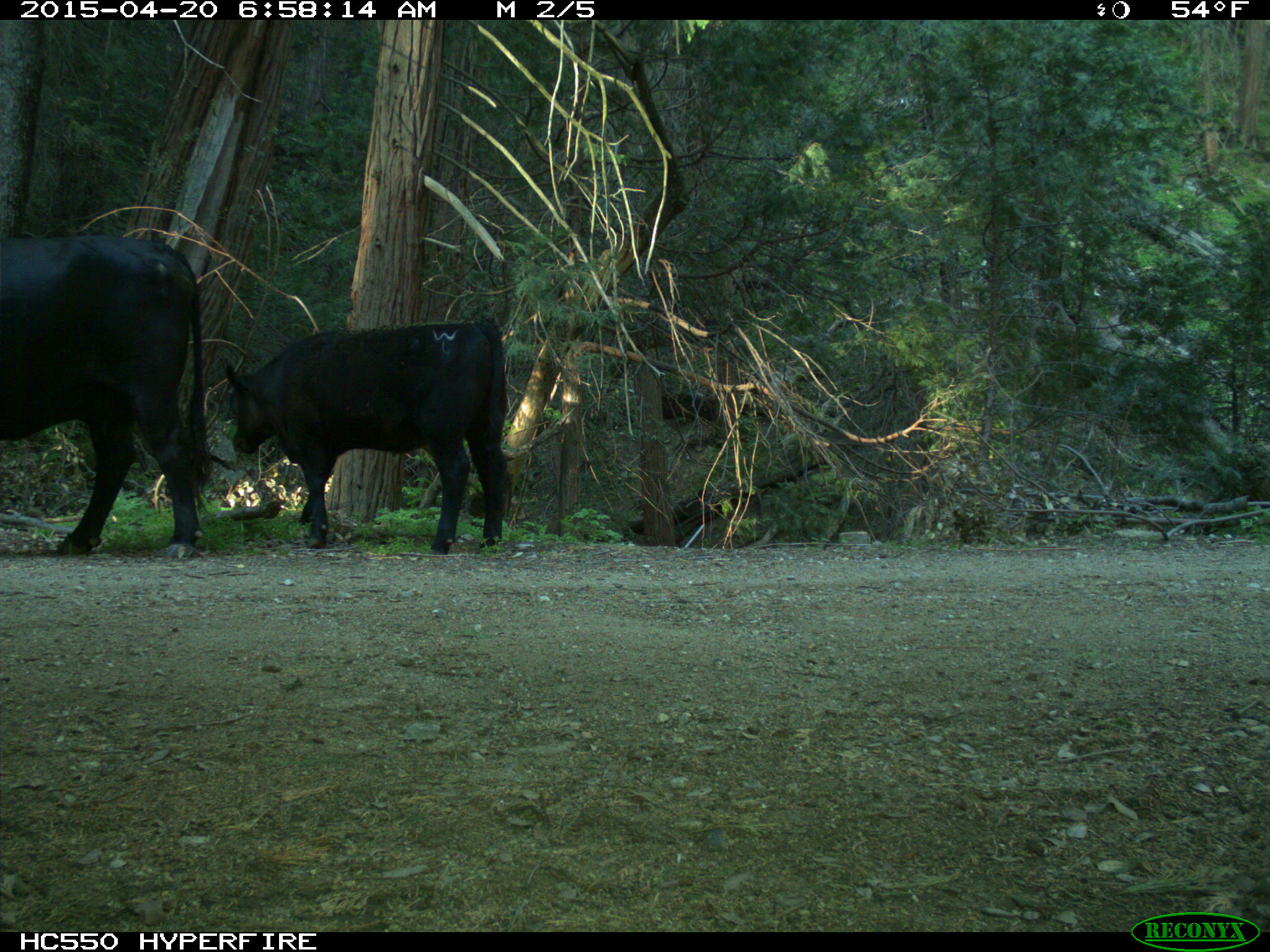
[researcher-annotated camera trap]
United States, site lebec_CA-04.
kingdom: Animalia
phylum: Chordata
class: Mammalia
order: Artiodactyla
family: Bovidae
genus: Bos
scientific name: Bos taurus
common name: domestic cow